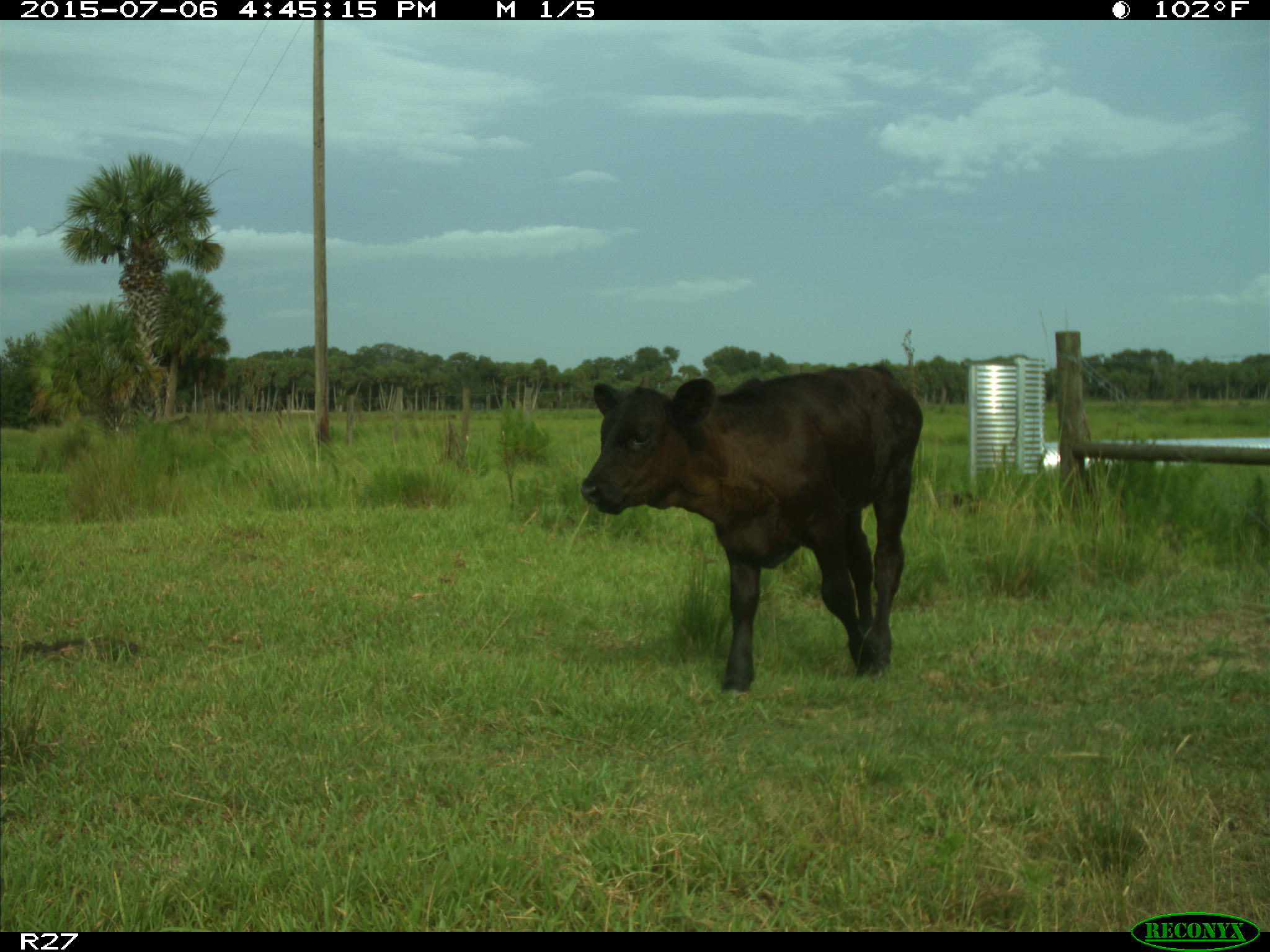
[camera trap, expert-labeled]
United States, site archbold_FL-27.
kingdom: Animalia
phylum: Chordata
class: Mammalia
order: Artiodactyla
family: Bovidae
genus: Bos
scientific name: Bos taurus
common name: domestic cow